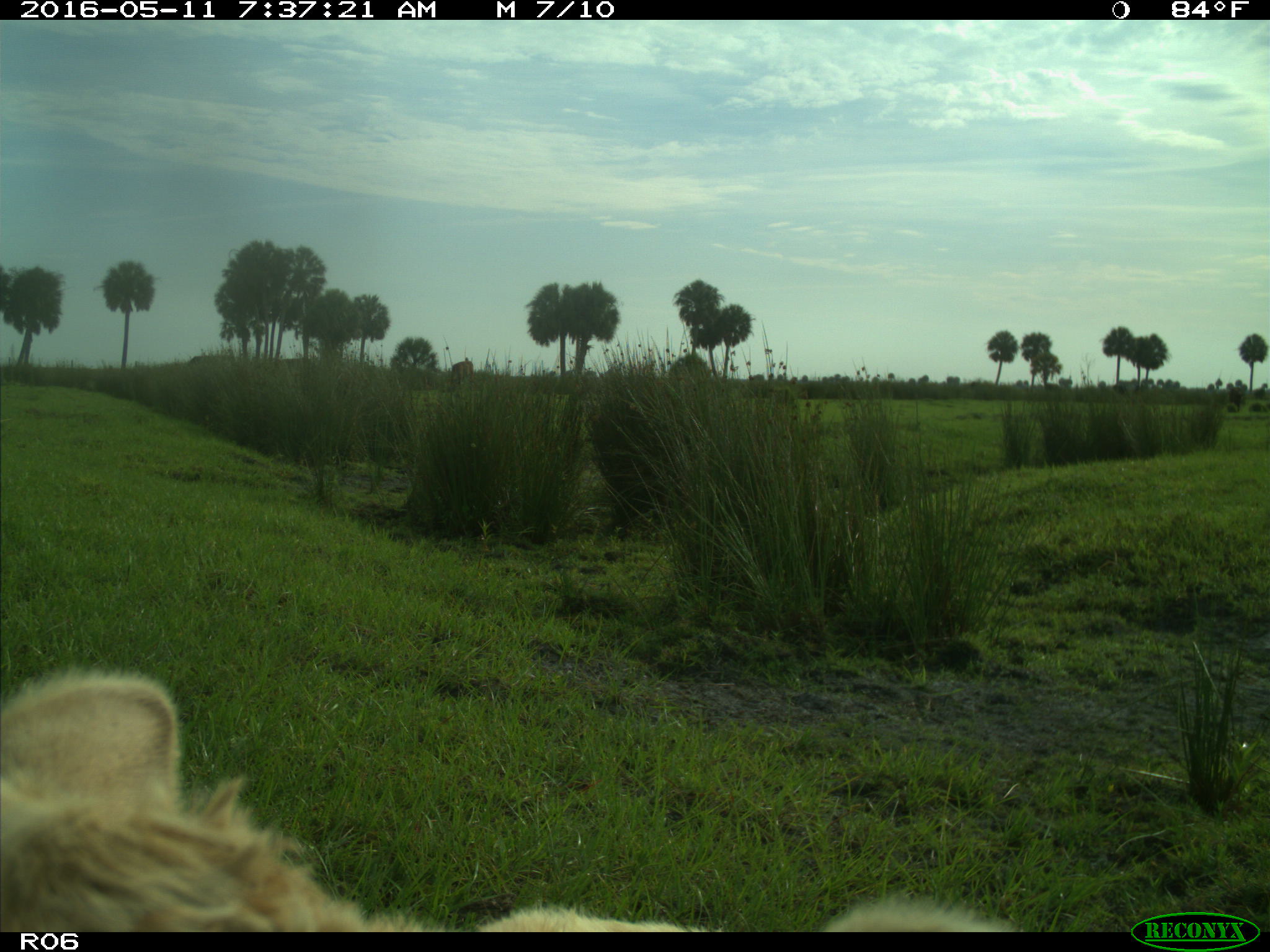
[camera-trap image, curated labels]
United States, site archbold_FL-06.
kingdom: Animalia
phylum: Chordata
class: Mammalia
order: Artiodactyla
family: Bovidae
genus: Bos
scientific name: Bos taurus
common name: domestic cow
Bos taurus (domestic cow).